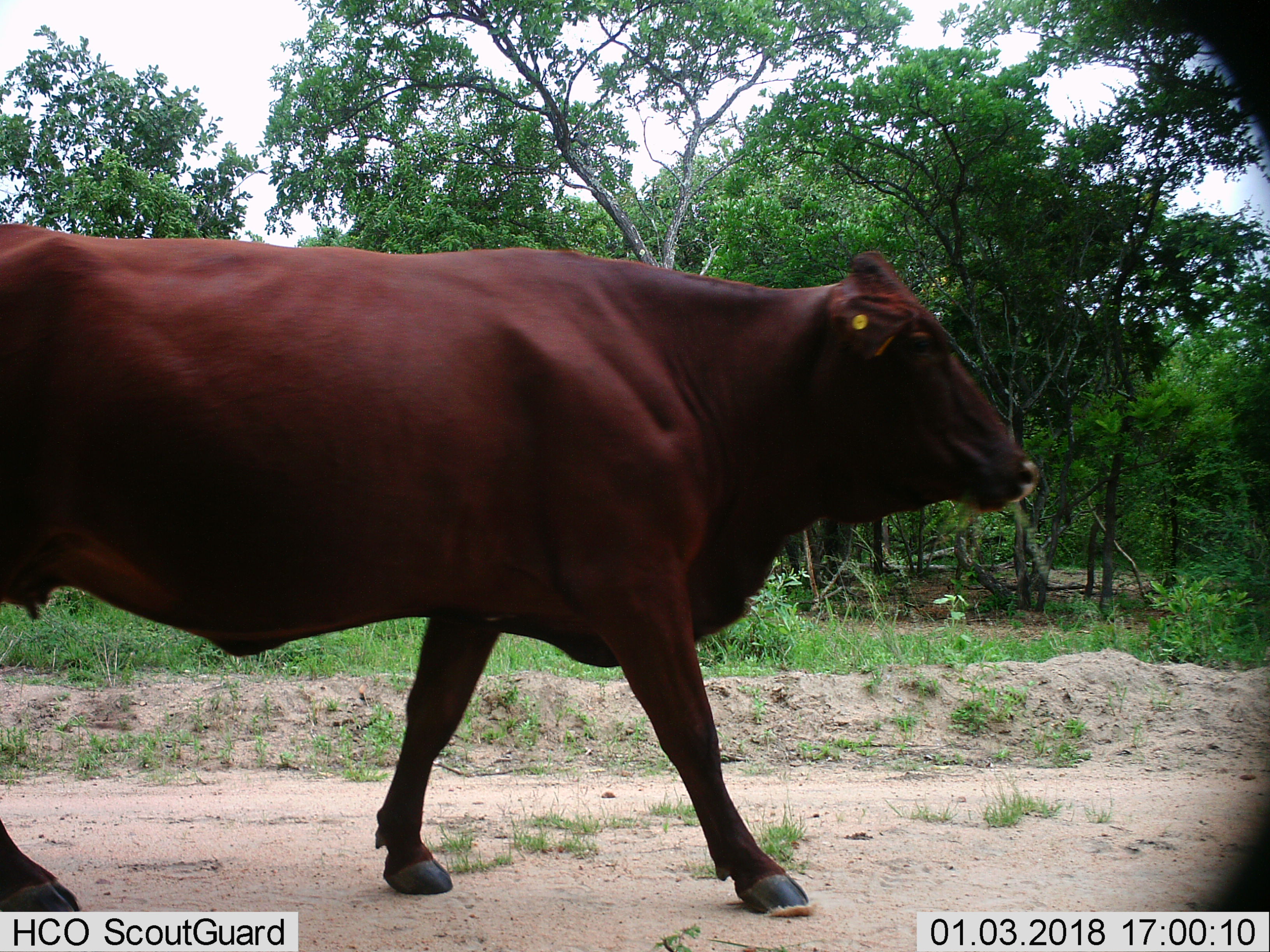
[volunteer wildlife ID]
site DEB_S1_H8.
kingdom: Animalia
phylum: Chordata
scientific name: Vertebrata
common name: domestic animal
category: domesticanimal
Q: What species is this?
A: Domesticanimal (domestic animal) (Vertebrata).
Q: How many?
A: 1.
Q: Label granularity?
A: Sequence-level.